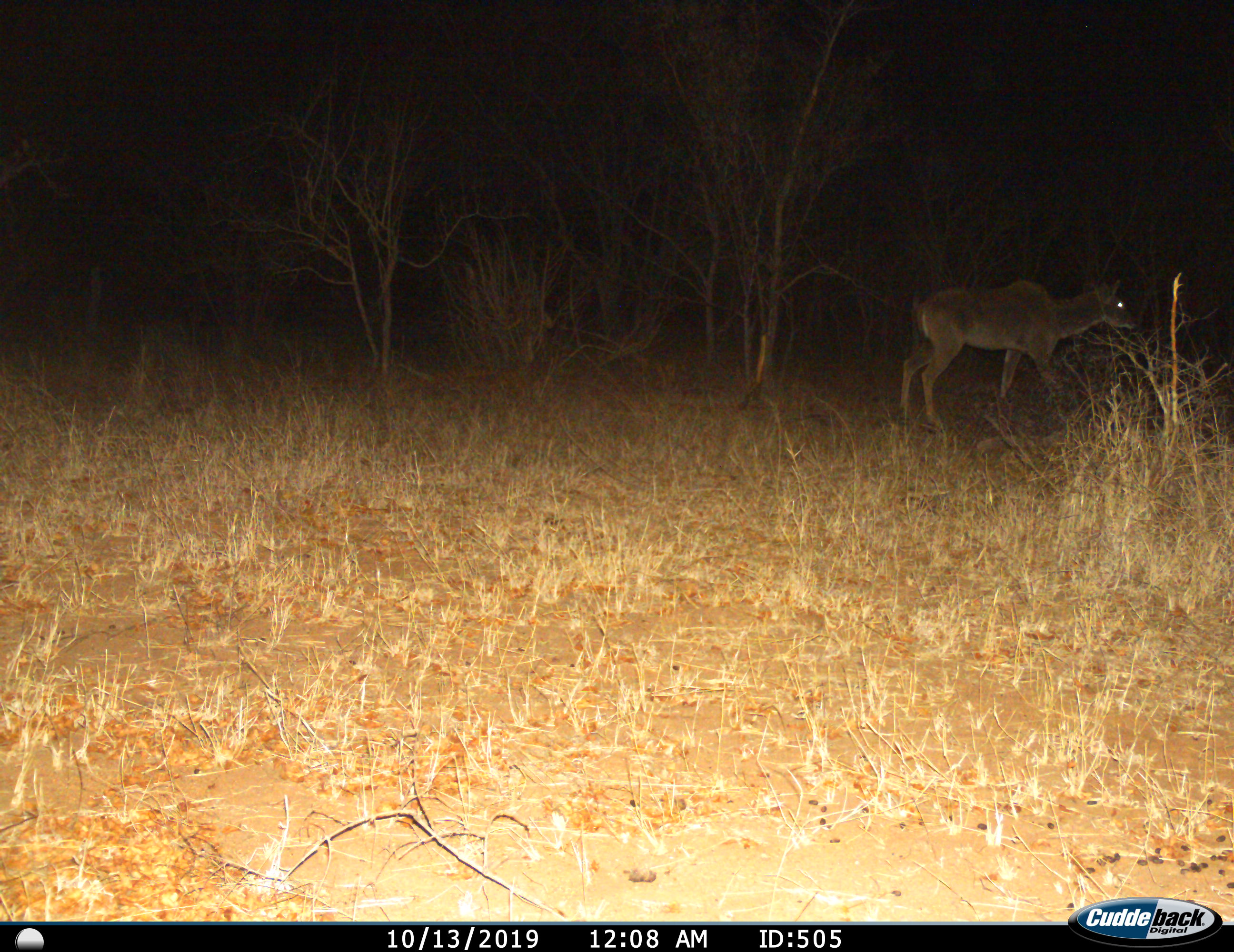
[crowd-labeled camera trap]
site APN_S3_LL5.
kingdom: Animalia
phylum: Chordata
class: Mammalia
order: Artiodactyla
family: Bovidae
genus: Tragelaphus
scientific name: Tragelaphus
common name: kudu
Kudu (Tragelaphus), count 1. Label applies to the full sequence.